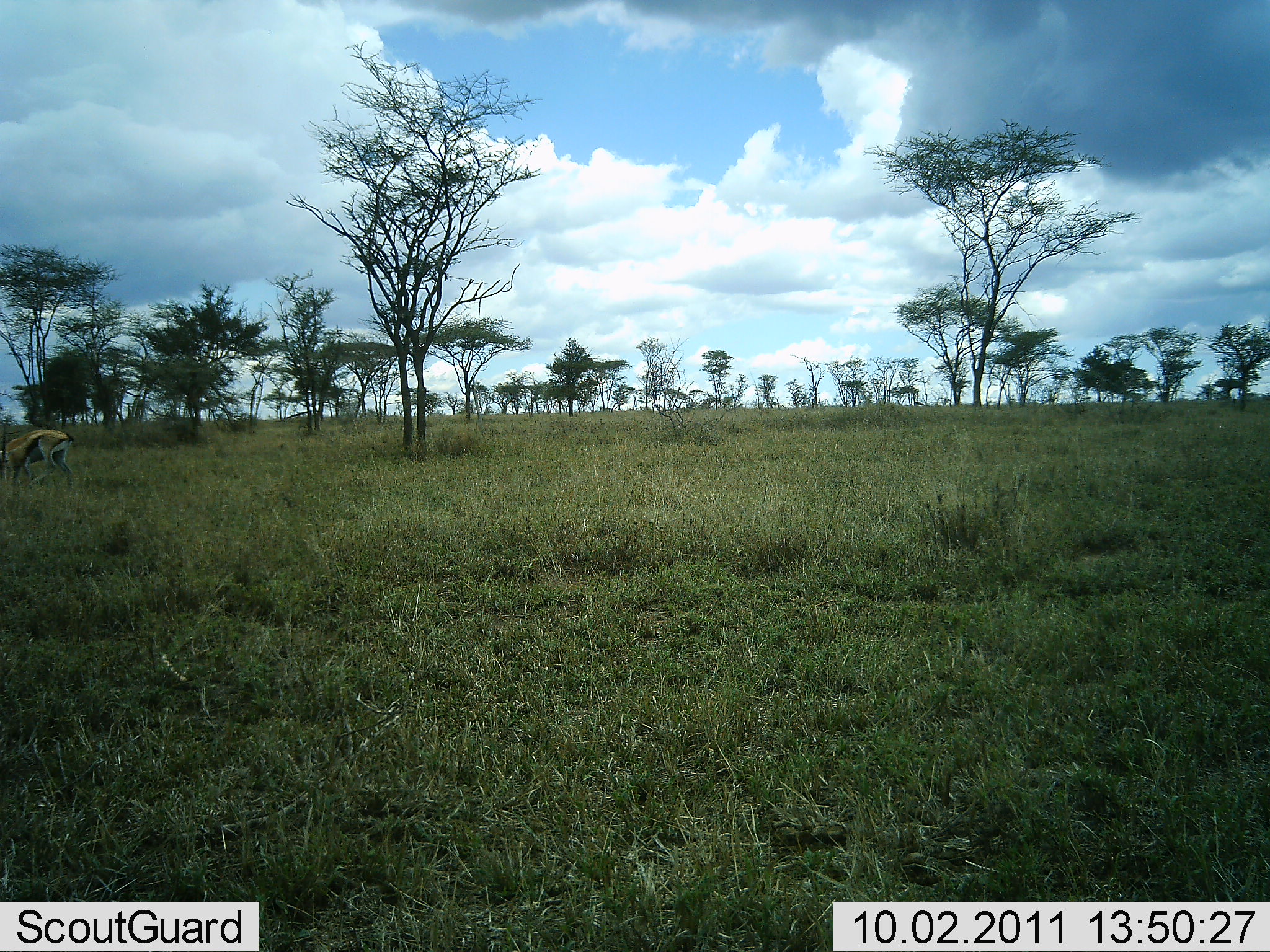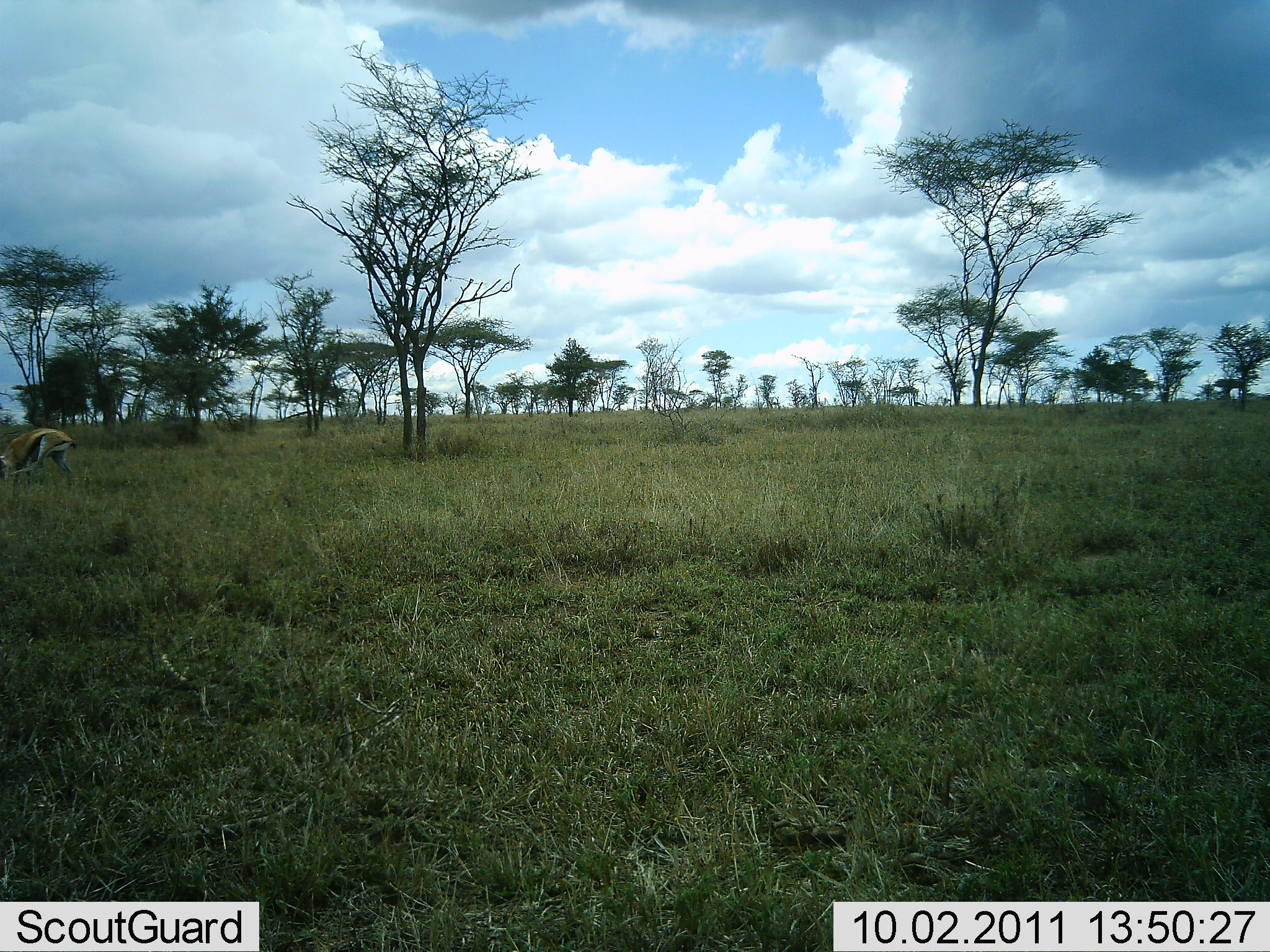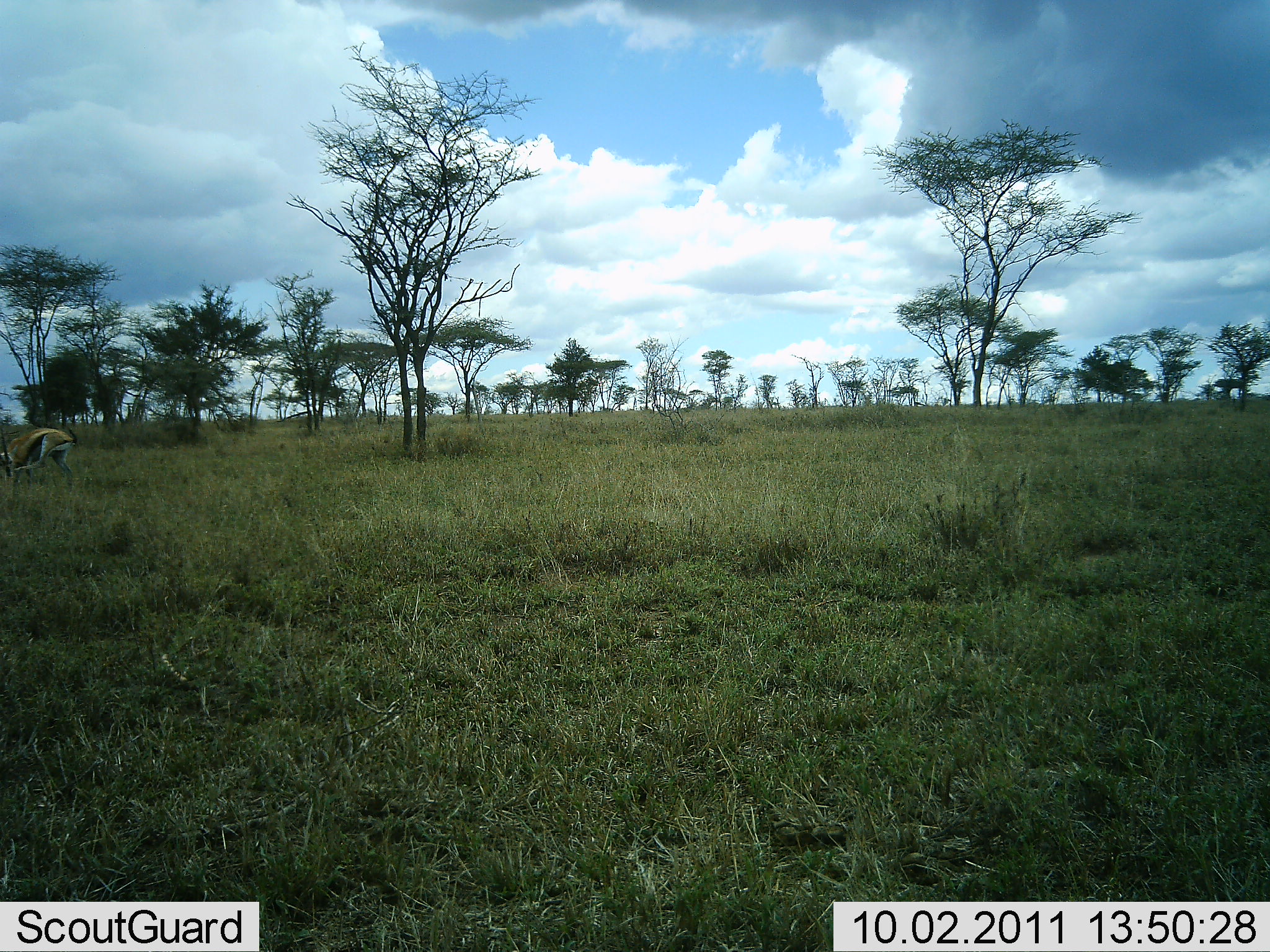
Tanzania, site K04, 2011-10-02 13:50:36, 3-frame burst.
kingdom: Animalia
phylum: Chordata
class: Mammalia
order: Artiodactyla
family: Bovidae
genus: Eudorcas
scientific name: Eudorcas thomsonii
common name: thomson's gazelle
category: gazellethomsons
Gazellethomsons (thomson's gazelle) (Eudorcas thomsonii), count 1. Behavior (volunteer vote fractions): standing 47%, resting 7%, moving 0%, interacting 7%. Young present (vote fraction): 0%. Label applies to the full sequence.